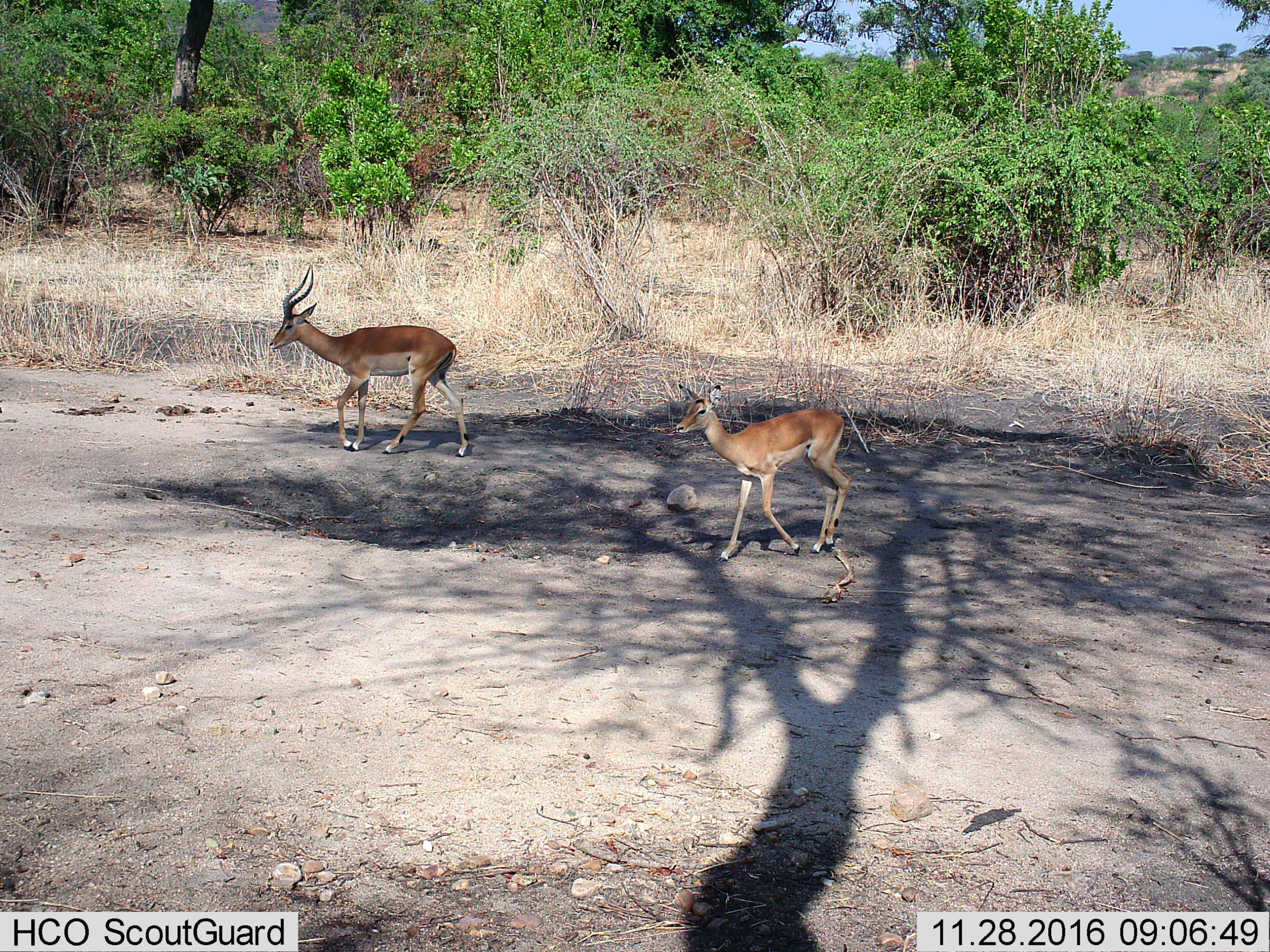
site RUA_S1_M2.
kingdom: Animalia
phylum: Chordata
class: Mammalia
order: Artiodactyla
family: Bovidae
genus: Aepyceros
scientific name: Aepyceros melampus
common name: impala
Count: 2.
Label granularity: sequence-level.